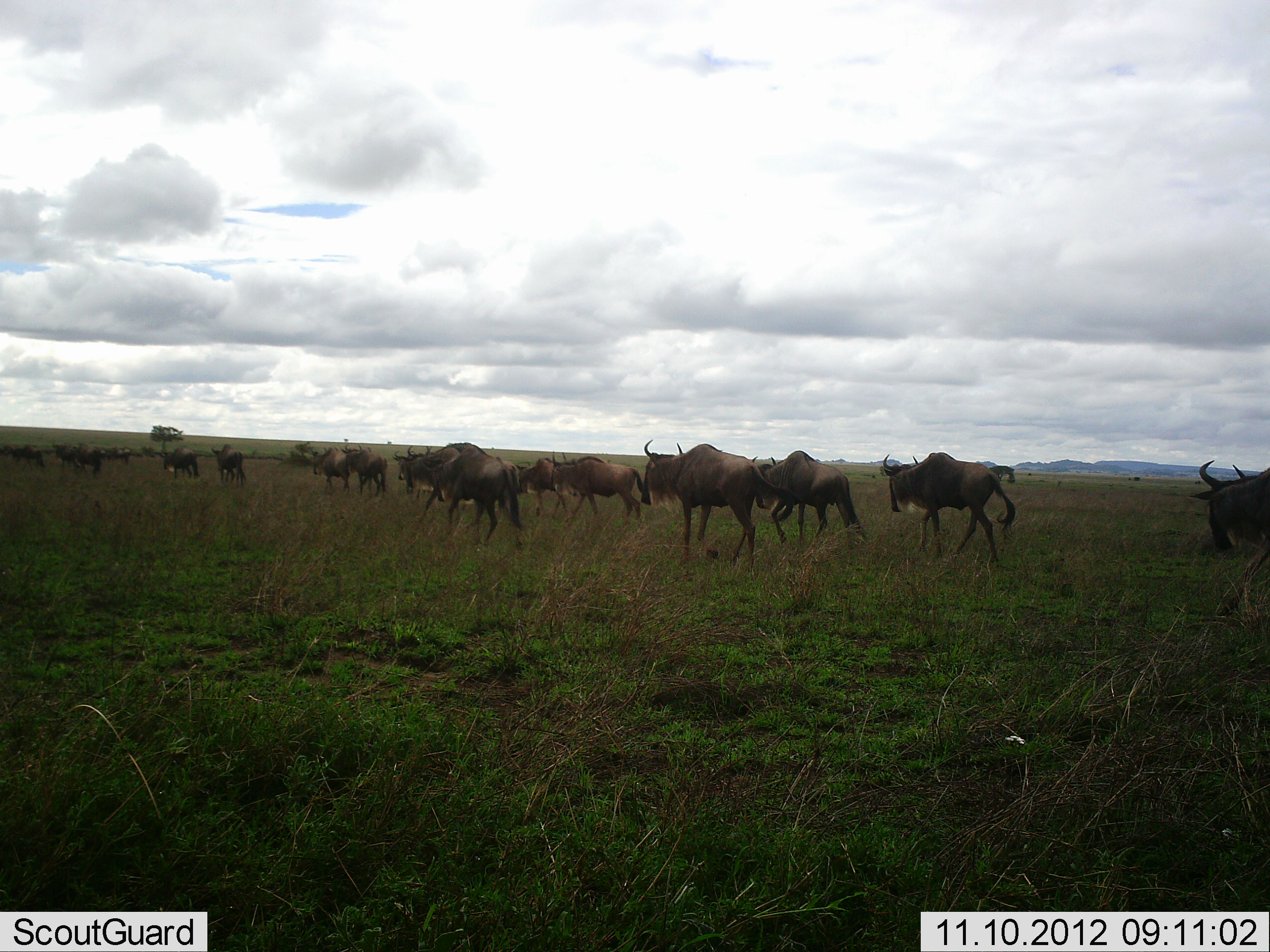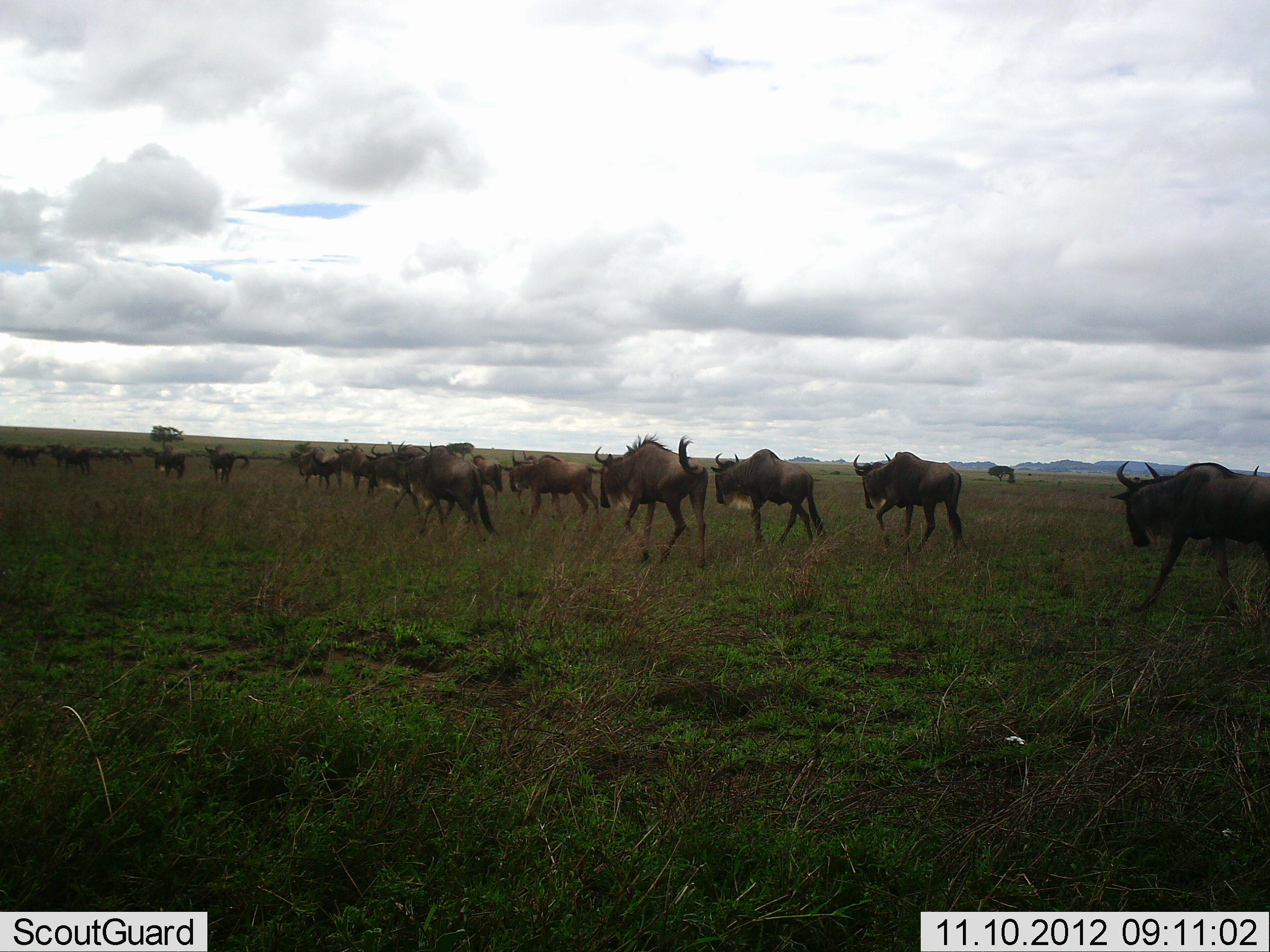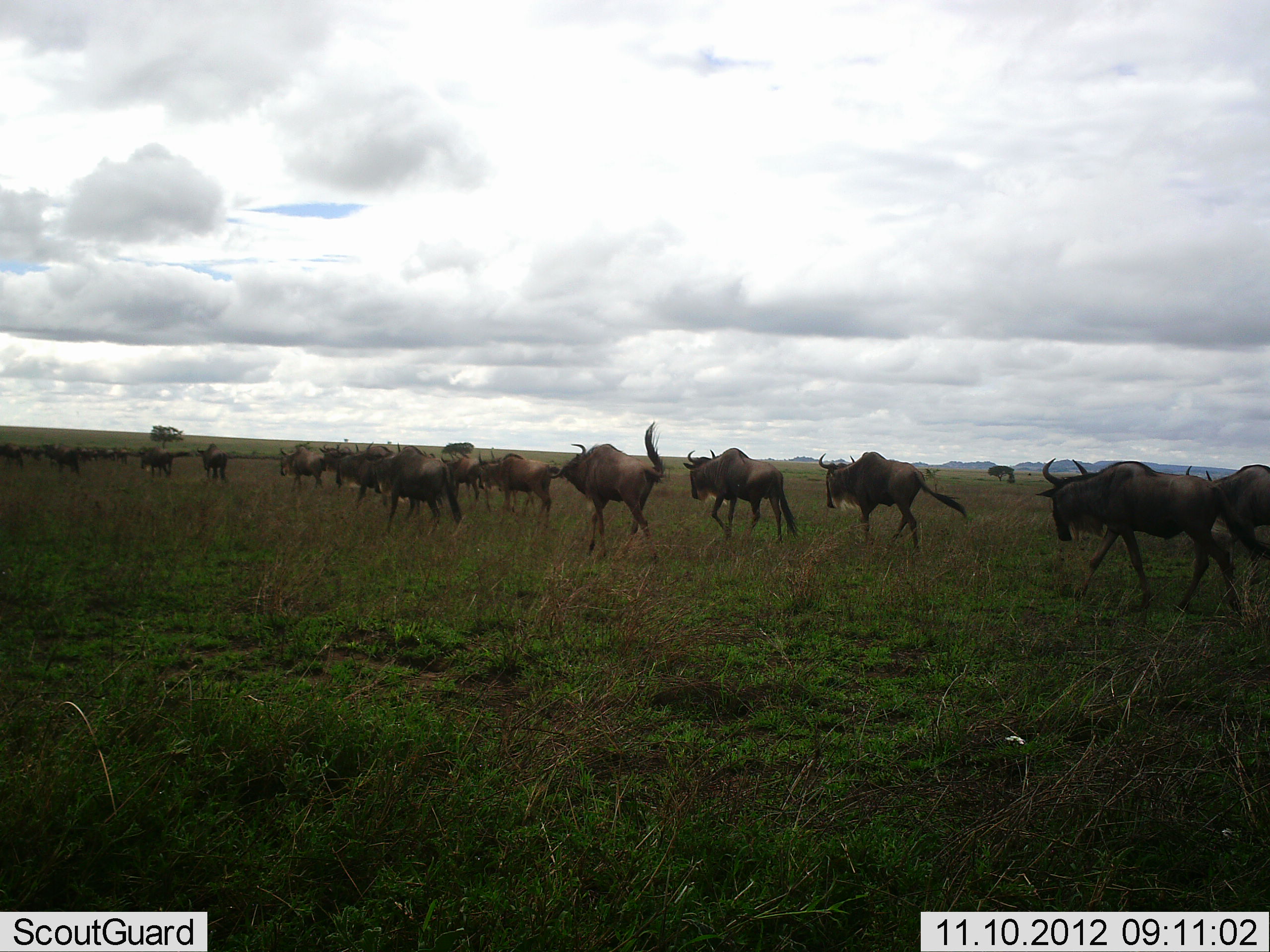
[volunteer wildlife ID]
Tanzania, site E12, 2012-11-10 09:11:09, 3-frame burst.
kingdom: Animalia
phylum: Chordata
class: Mammalia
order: Artiodactyla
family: Bovidae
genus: Connochaetes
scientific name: Connochaetes taurinus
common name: blue wildebeest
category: wildebeest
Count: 11-50.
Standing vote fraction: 0%.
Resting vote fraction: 0%.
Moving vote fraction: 100%.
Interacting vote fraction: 0%.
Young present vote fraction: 0%.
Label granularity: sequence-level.